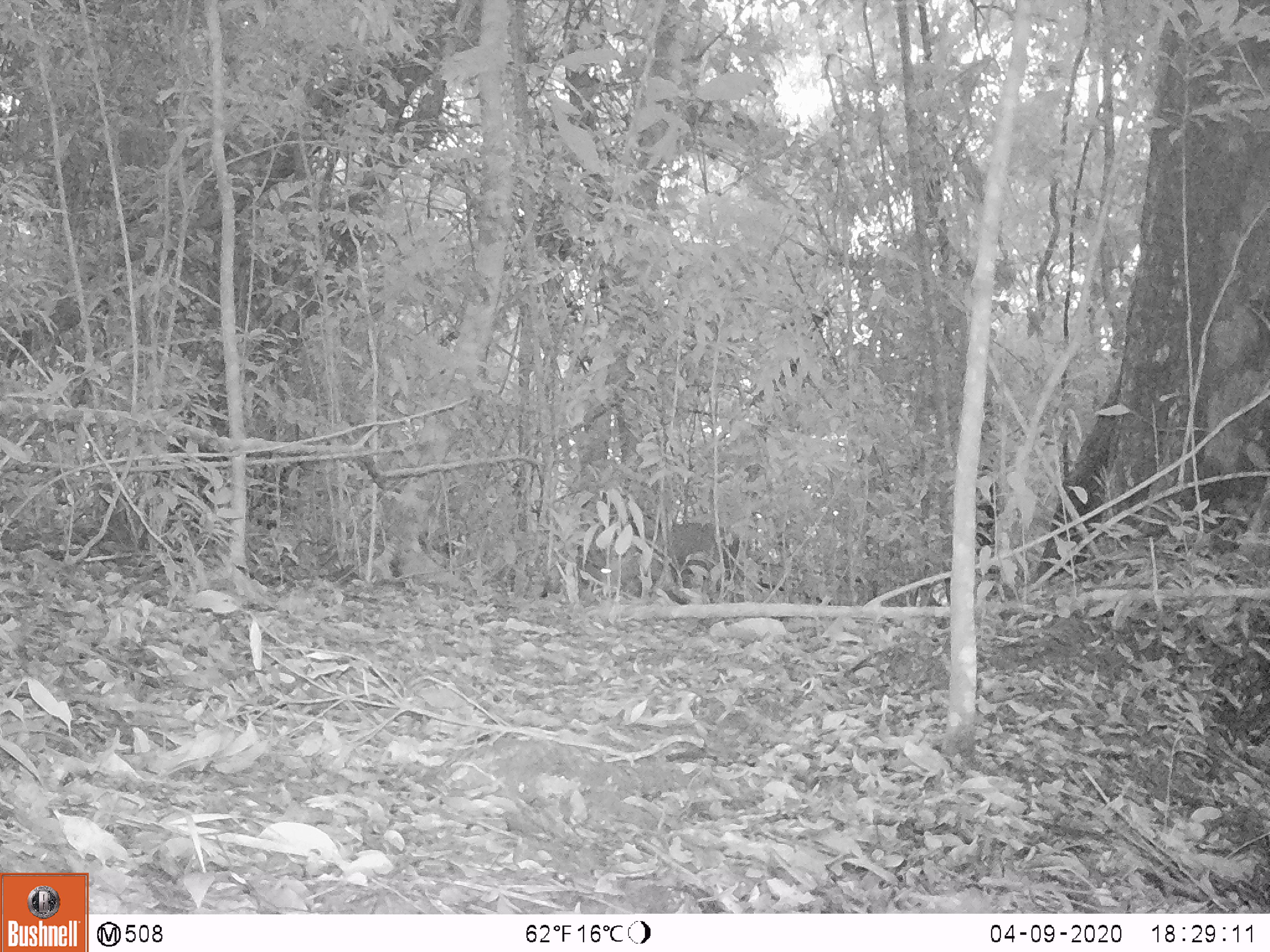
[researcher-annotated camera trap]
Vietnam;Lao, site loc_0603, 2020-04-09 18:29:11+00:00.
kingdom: Animalia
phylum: Chordata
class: Mammalia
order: Artiodactyla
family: Cervidae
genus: Muntiacus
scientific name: Muntiacus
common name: muntjacs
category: unidentified muntjac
Unidentified muntjac (muntjacs) (Muntiacus). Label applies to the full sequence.